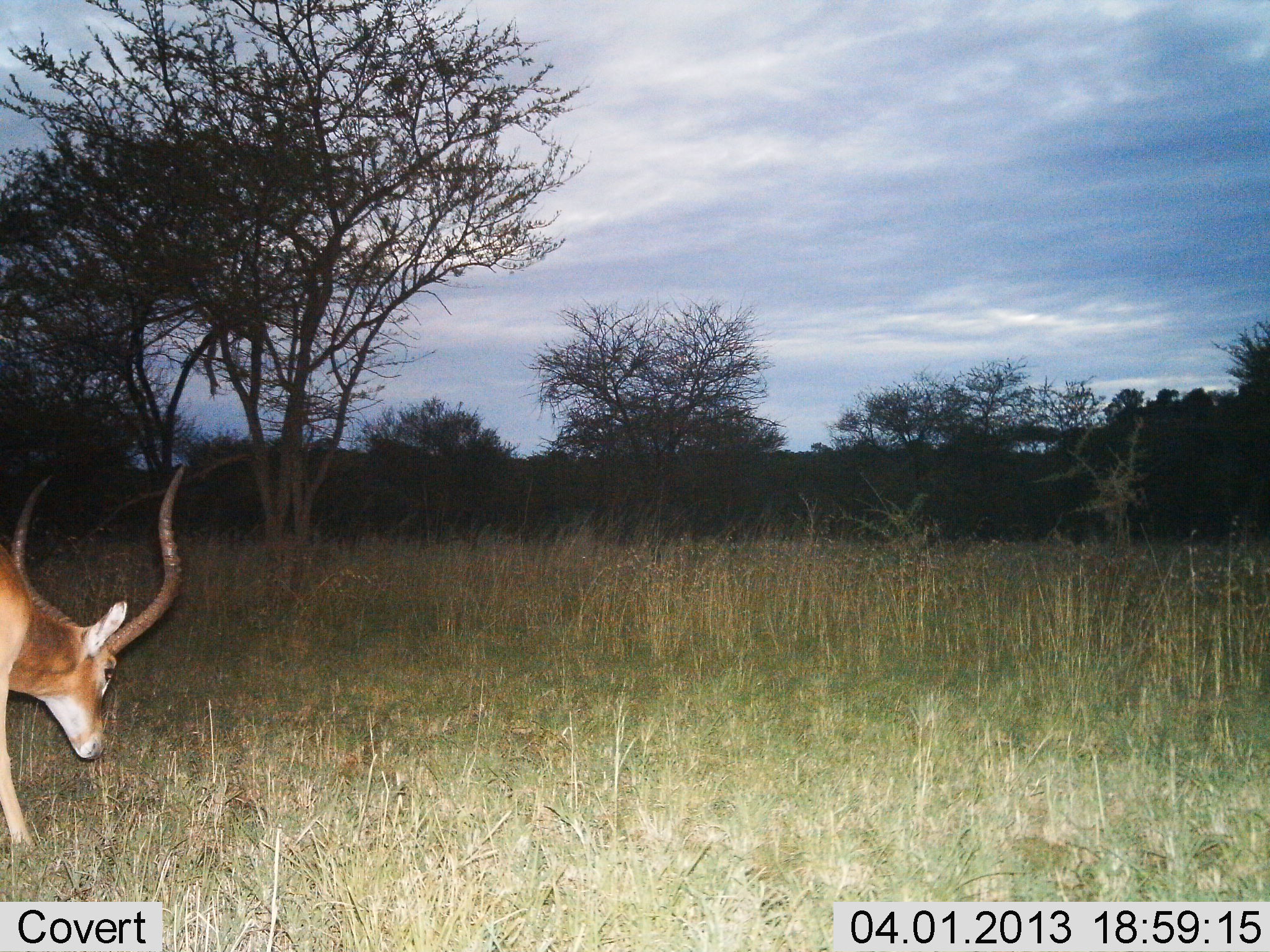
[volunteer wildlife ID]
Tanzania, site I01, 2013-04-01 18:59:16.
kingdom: Animalia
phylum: Chordata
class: Mammalia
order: Artiodactyla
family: Bovidae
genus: Aepyceros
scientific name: Aepyceros melampus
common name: impala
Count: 1.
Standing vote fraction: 19%.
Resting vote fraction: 0%.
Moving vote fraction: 33%.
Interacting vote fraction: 0%.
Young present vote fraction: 0%.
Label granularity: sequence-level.